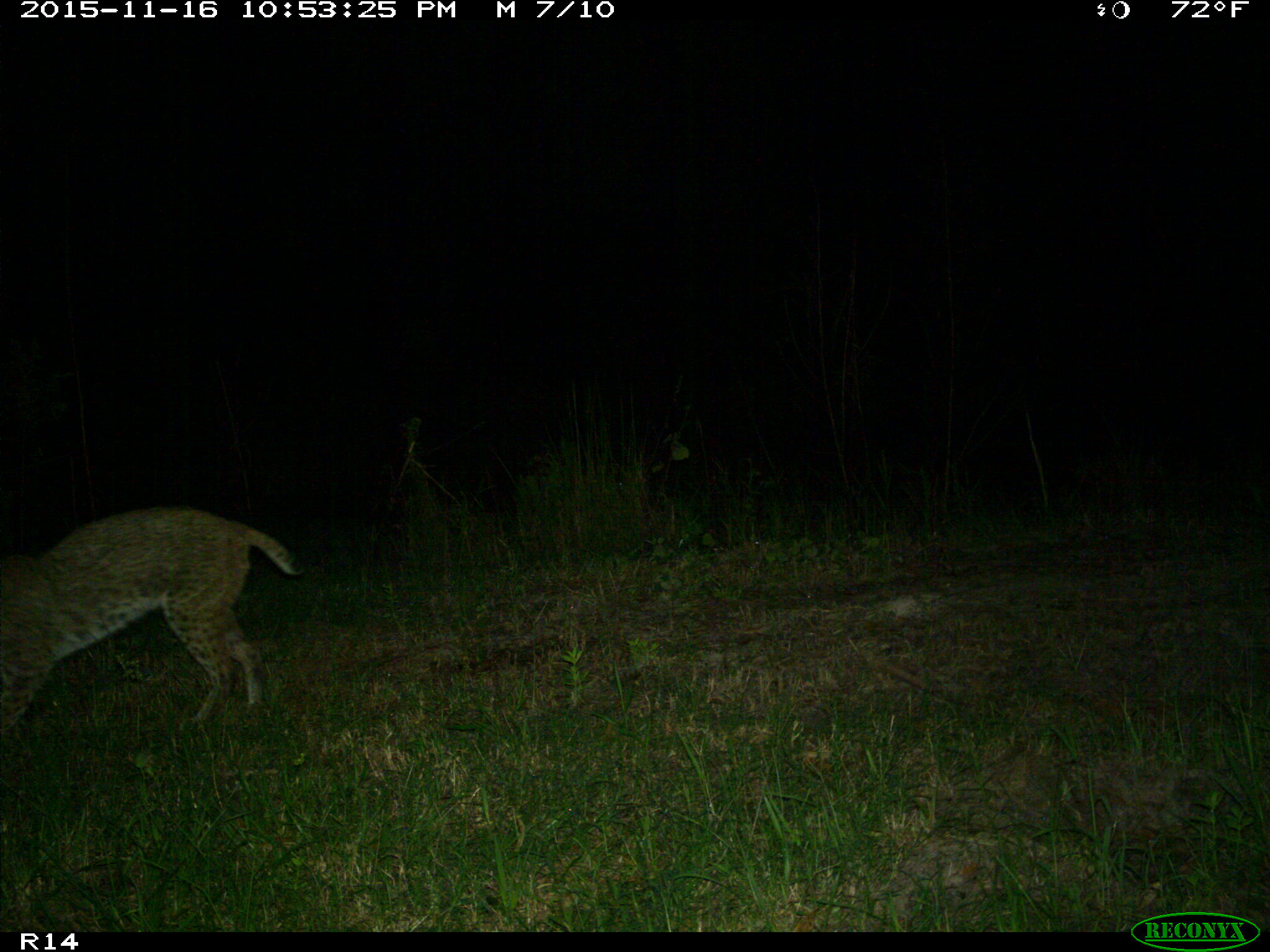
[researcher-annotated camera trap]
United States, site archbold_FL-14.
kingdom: Animalia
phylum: Chordata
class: Mammalia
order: Carnivora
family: Felidae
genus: Lynx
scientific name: Lynx rufus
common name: bobcat